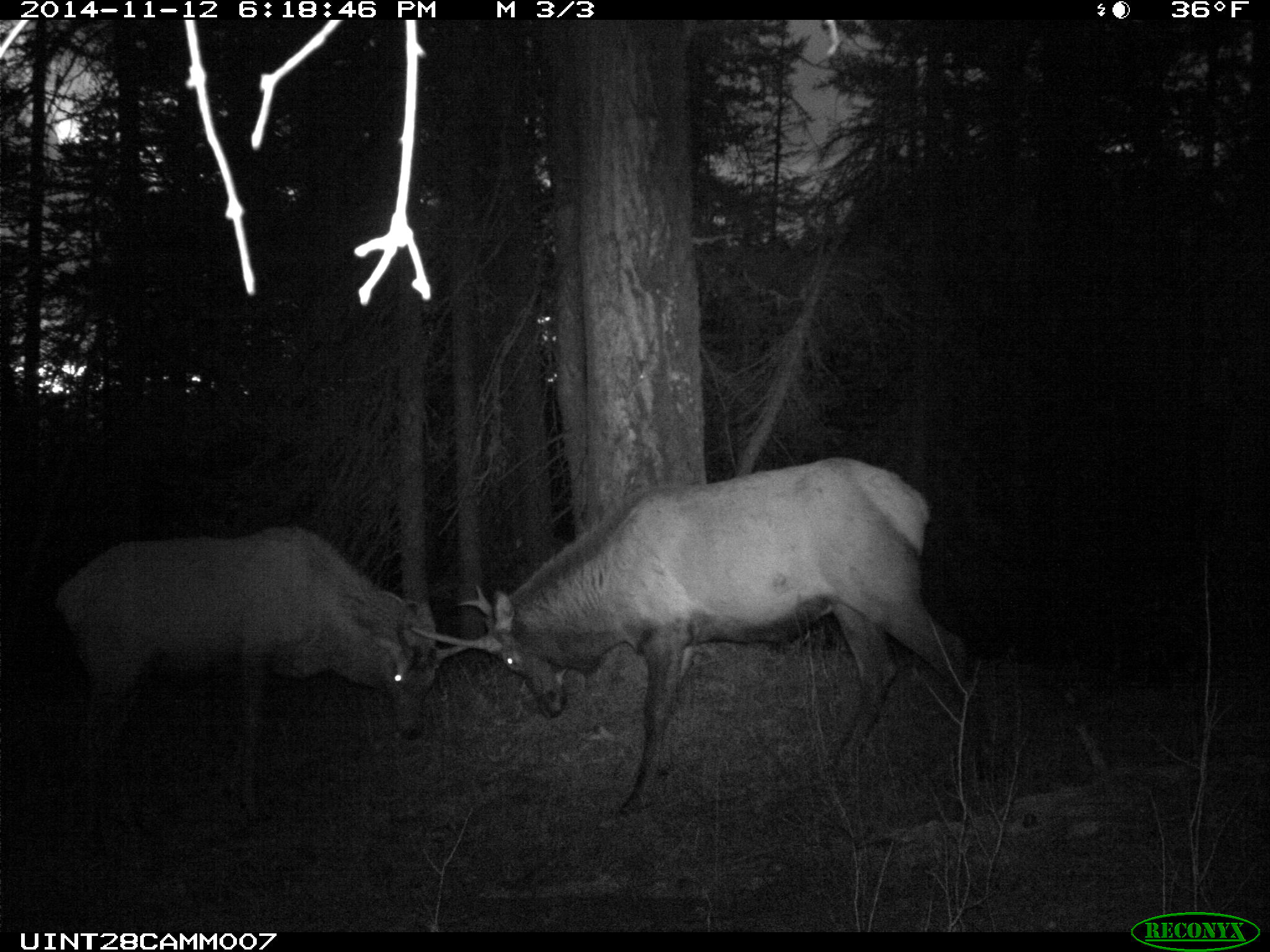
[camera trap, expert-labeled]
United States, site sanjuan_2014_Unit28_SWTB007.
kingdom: Animalia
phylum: Chordata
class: Mammalia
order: Artiodactyla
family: Cervidae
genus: Cervus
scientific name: Cervus elaphus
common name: red deer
Cervus elaphus (red deer).